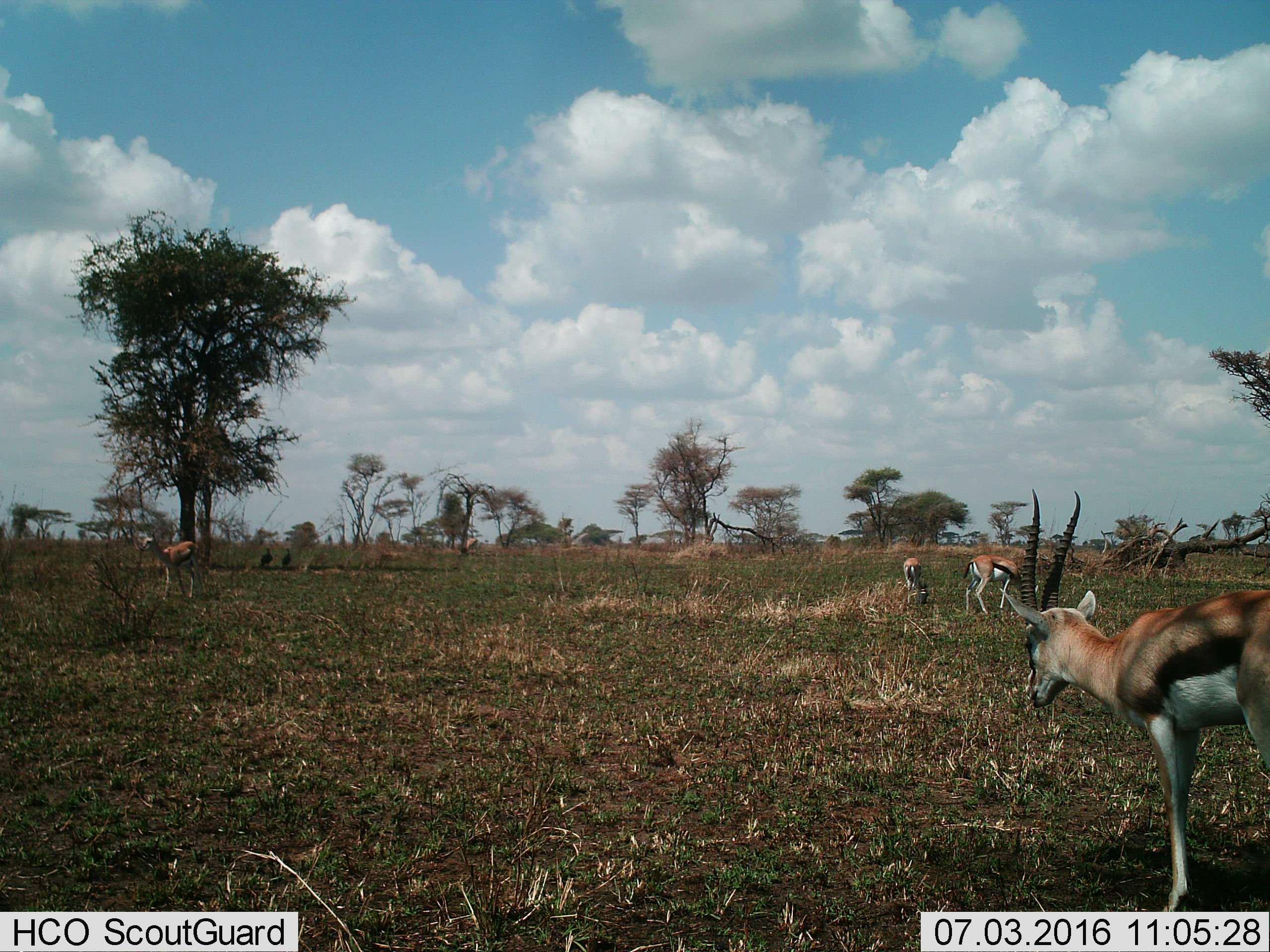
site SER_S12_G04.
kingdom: Animalia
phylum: Chordata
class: Mammalia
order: Artiodactyla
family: Bovidae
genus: Eudorcas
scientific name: Eudorcas thomsonii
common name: thomson's gazelle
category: gazellethomsons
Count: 4.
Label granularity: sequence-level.